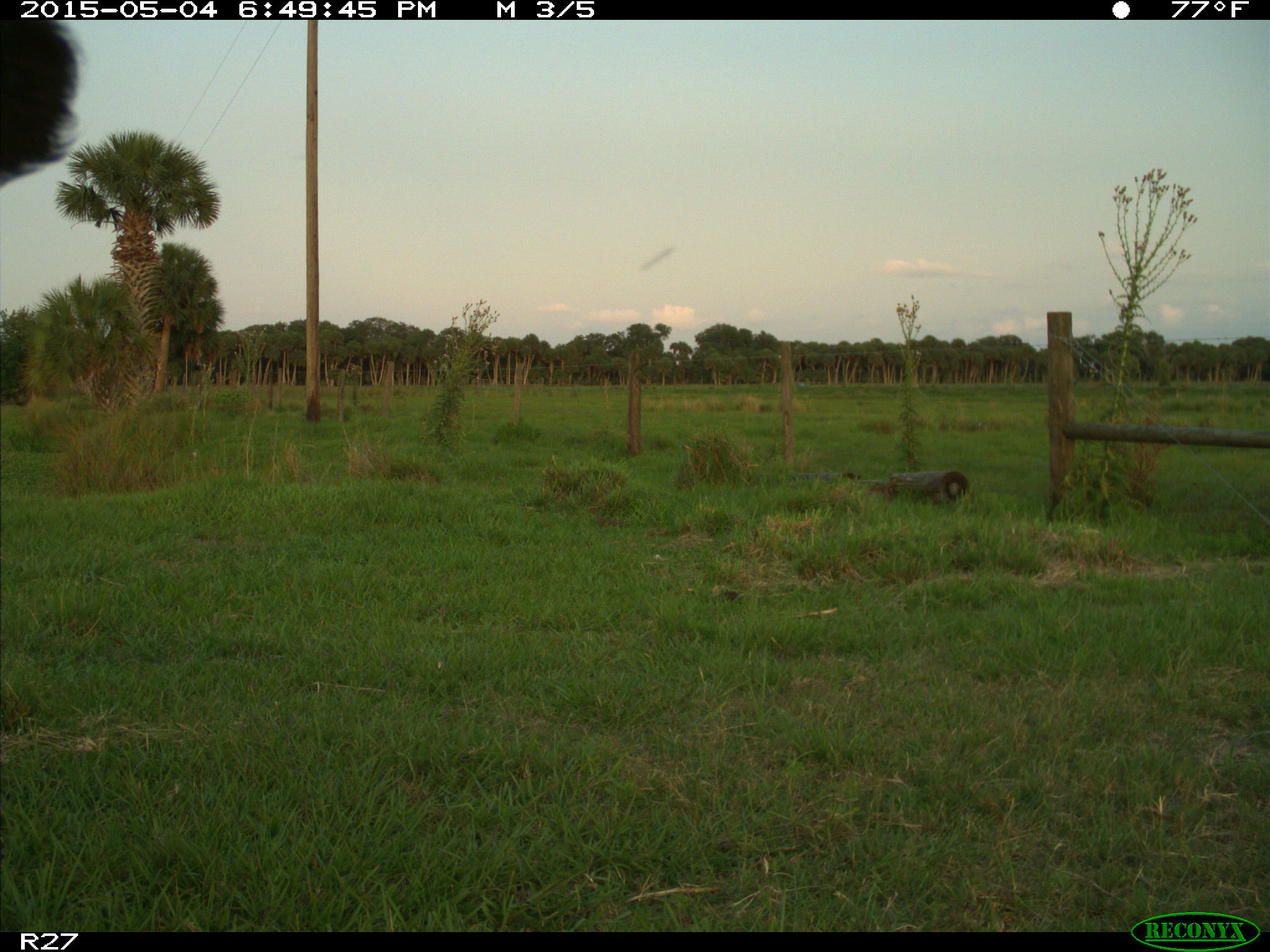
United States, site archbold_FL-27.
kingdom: Animalia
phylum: Chordata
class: Mammalia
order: Artiodactyla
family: Bovidae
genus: Bos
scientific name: Bos taurus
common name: domestic cow